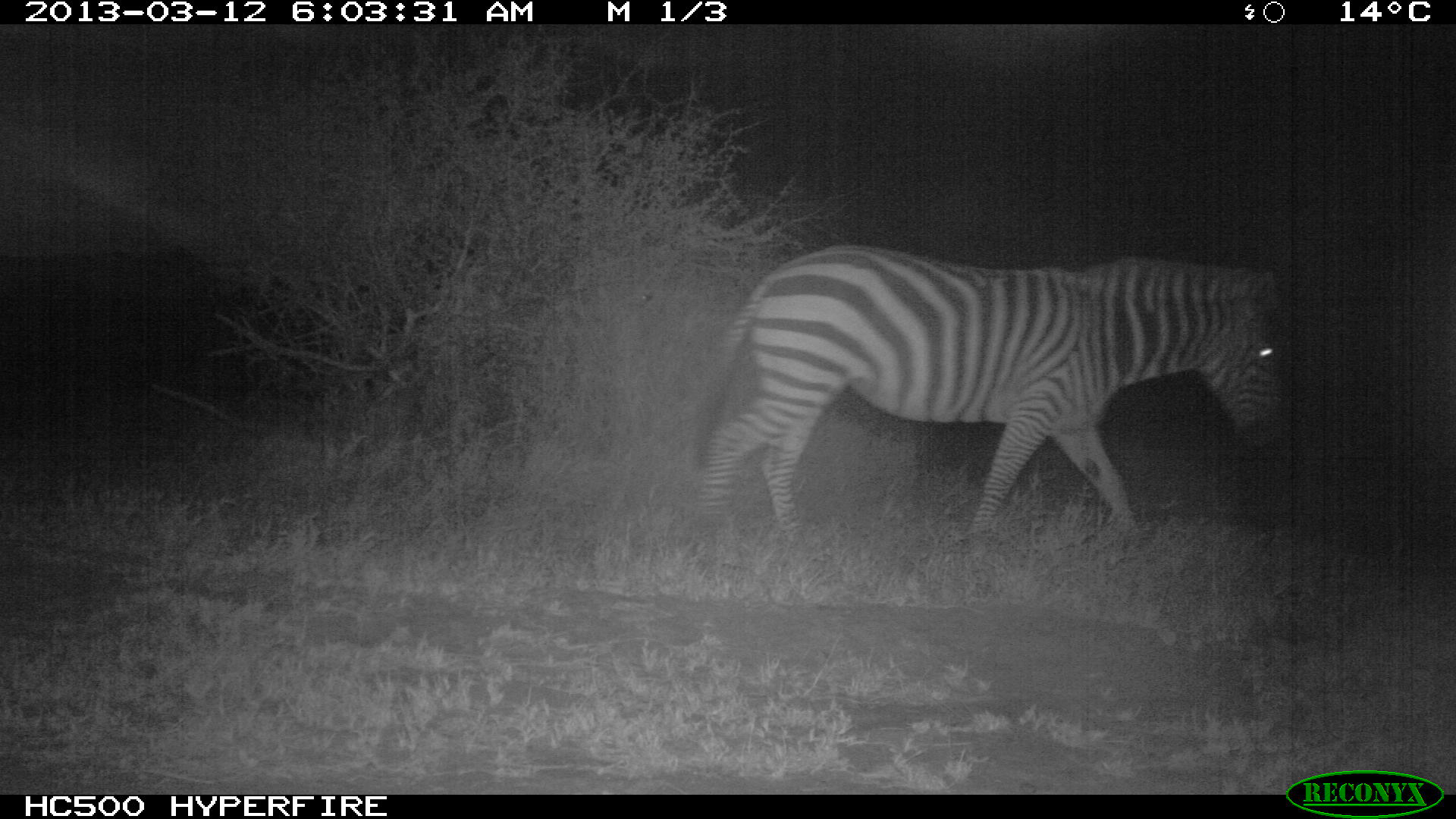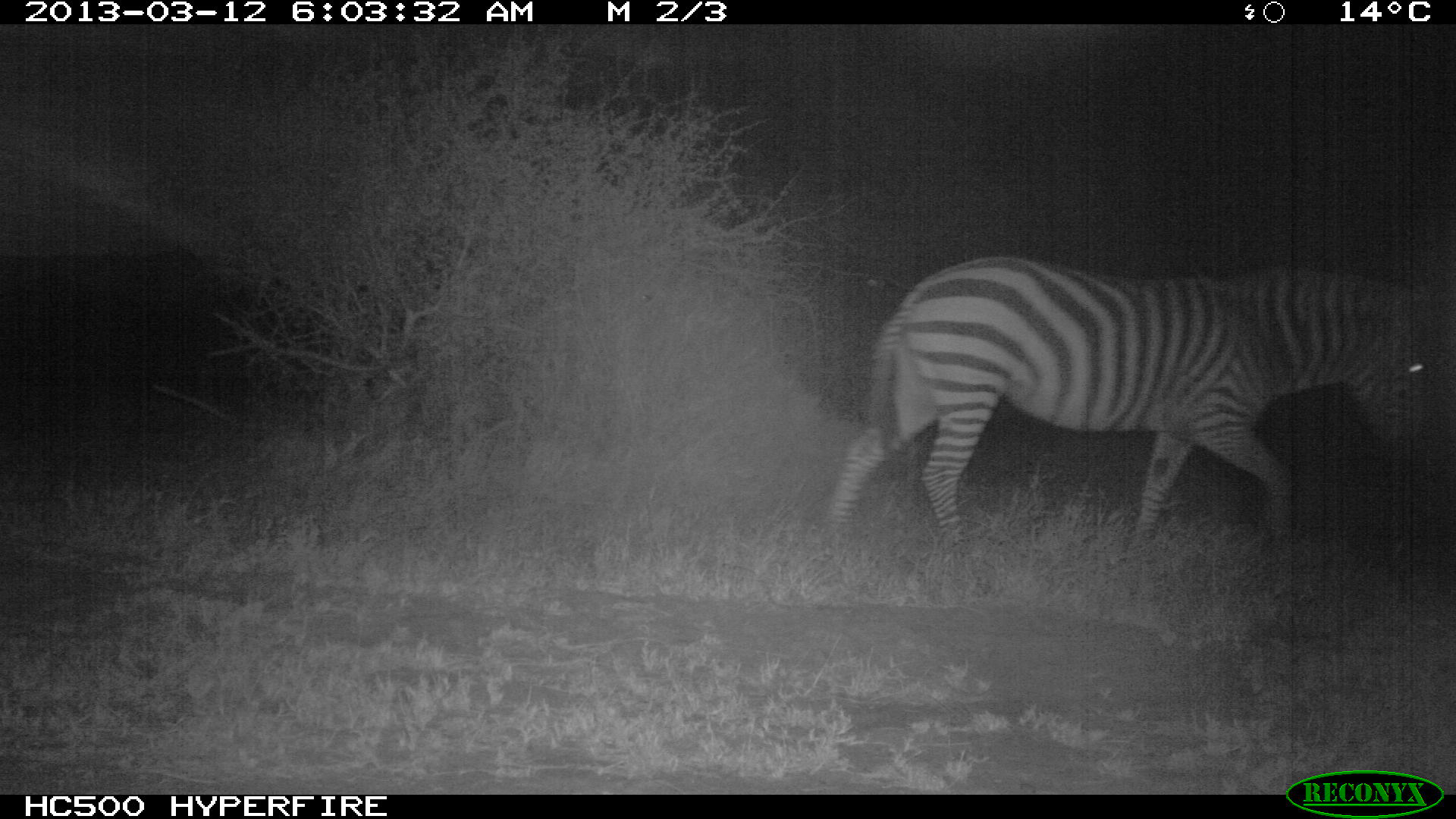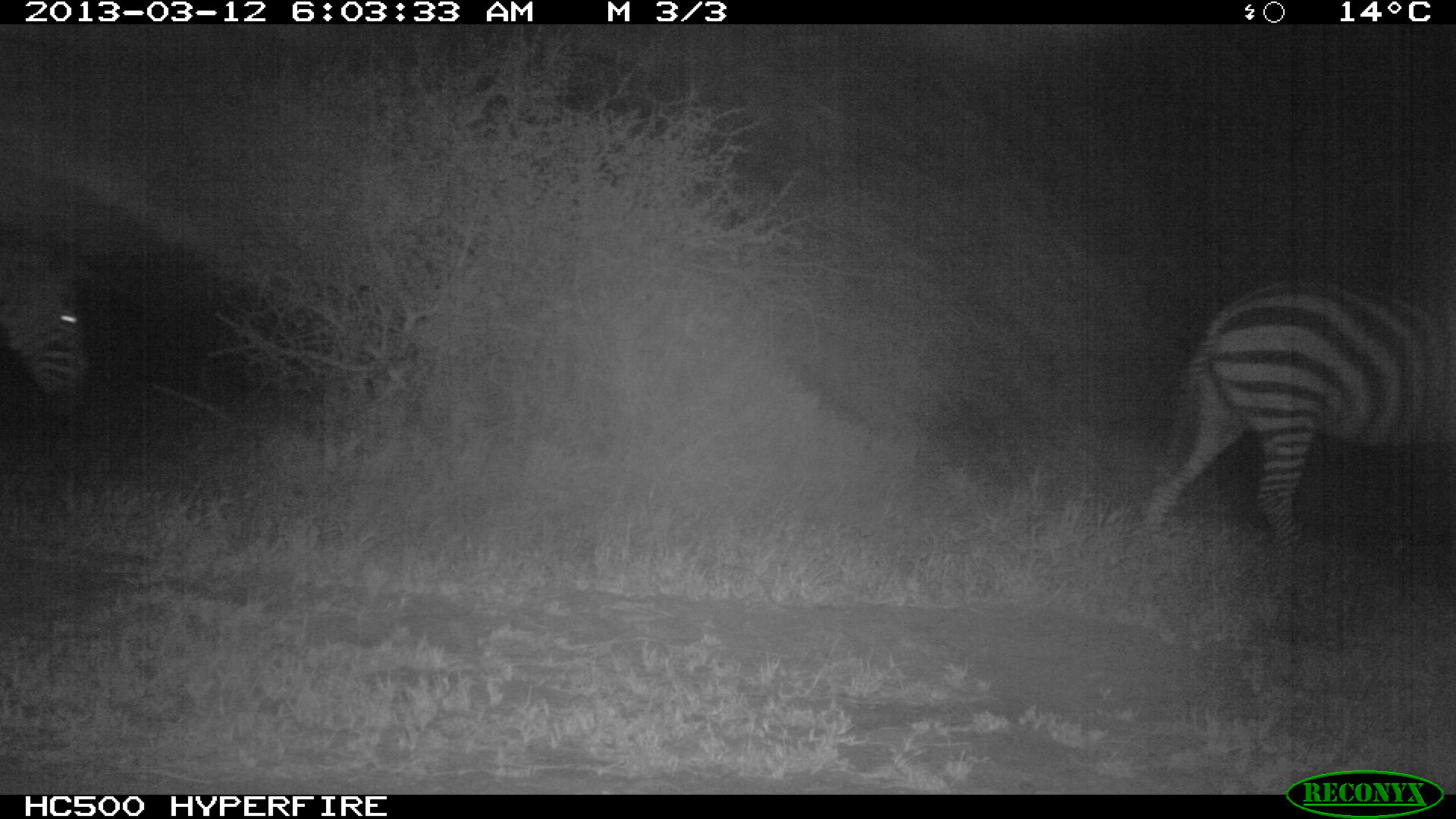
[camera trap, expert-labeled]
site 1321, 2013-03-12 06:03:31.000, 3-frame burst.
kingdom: Animalia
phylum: Chordata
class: Mammalia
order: Perissodactyla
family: Equidae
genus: Equus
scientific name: Equus quagga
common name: plains zebra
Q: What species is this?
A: Equus quagga (plains zebra).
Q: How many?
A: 1.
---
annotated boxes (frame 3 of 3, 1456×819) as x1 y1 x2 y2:
equus quagga: 1143 276 1455 570; 0 237 92 415